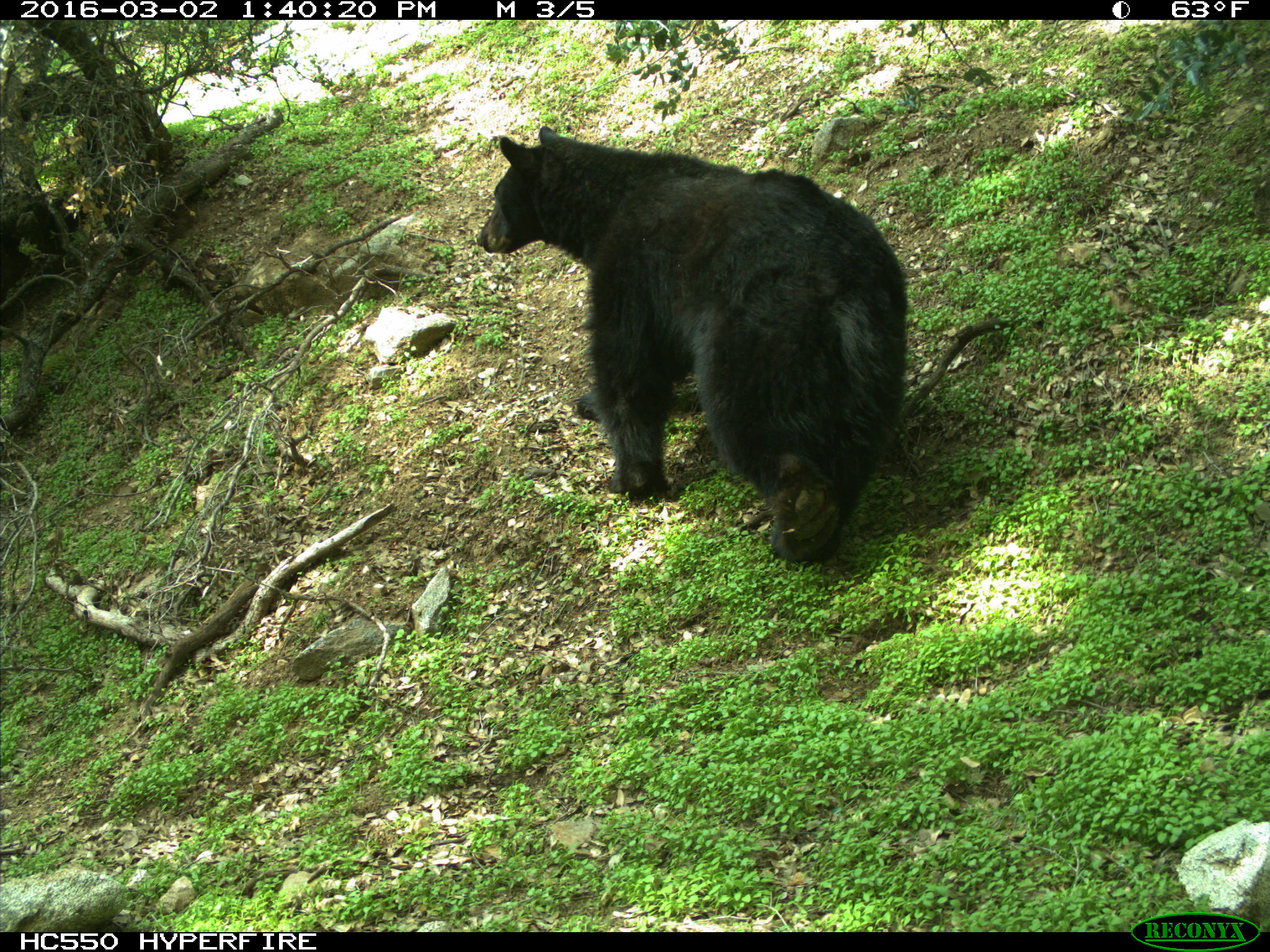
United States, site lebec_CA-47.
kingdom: Animalia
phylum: Chordata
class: Mammalia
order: Carnivora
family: Ursidae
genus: Ursus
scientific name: Ursus americanus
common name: american black bear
Ursus americanus (american black bear).